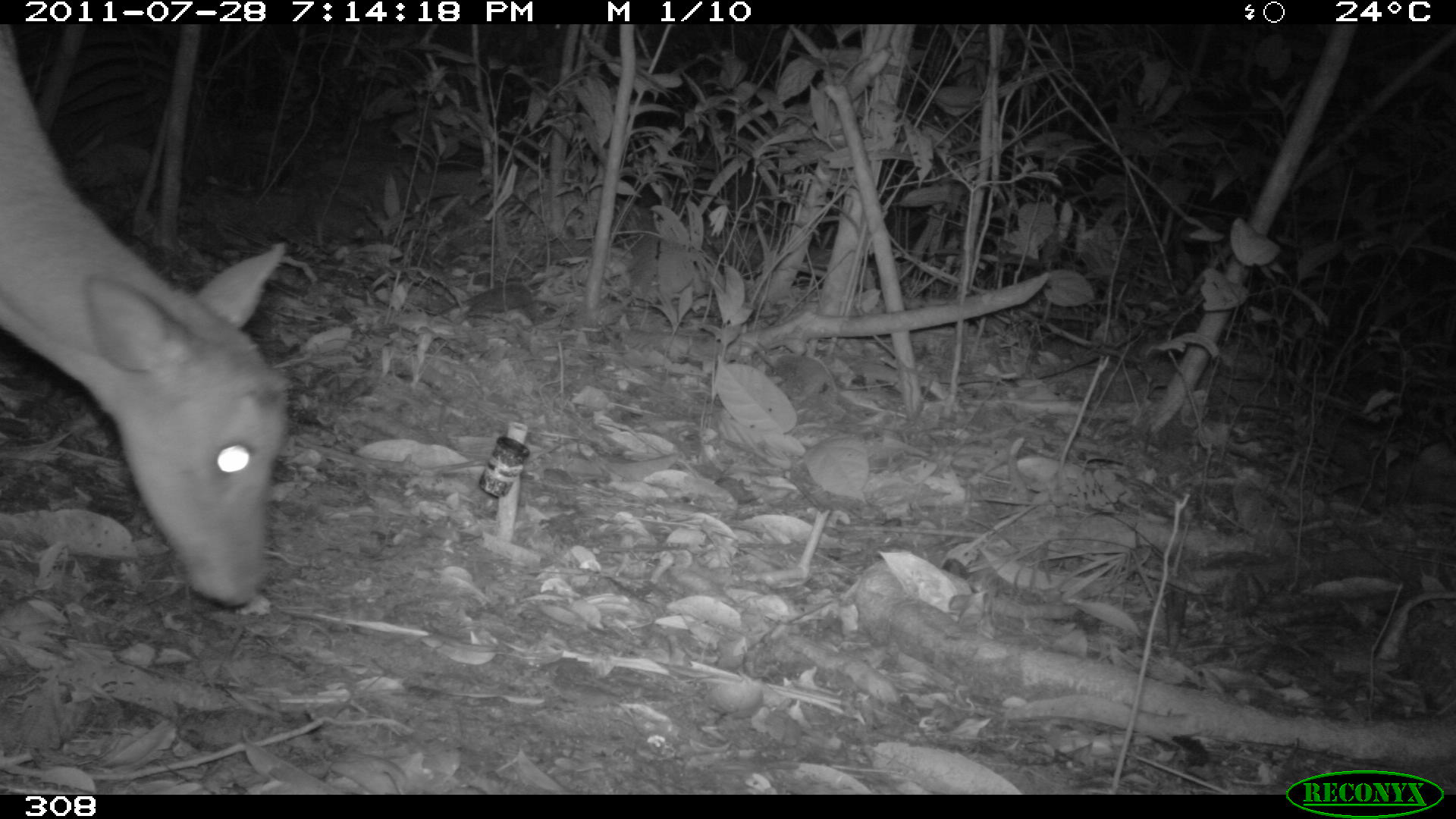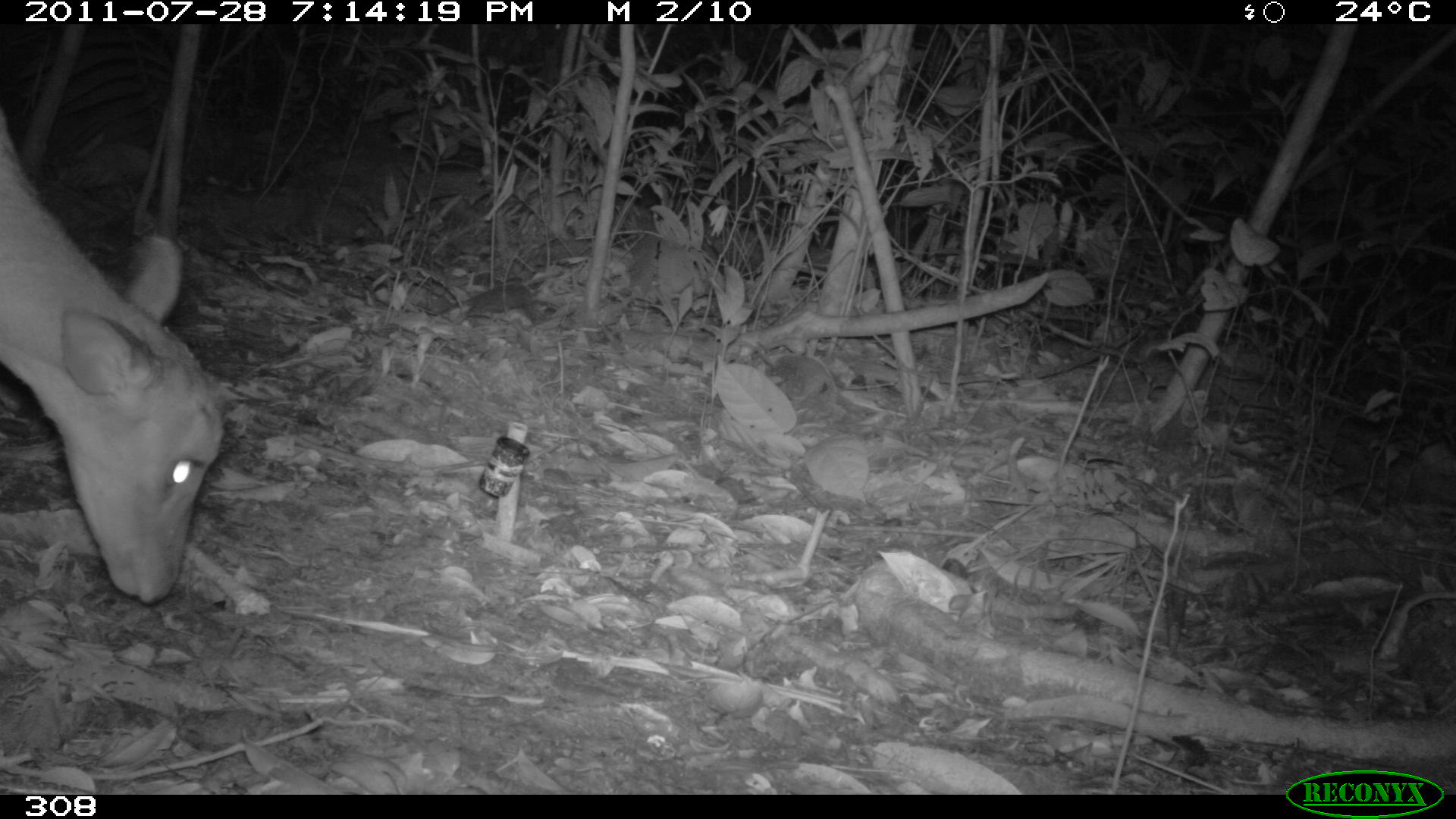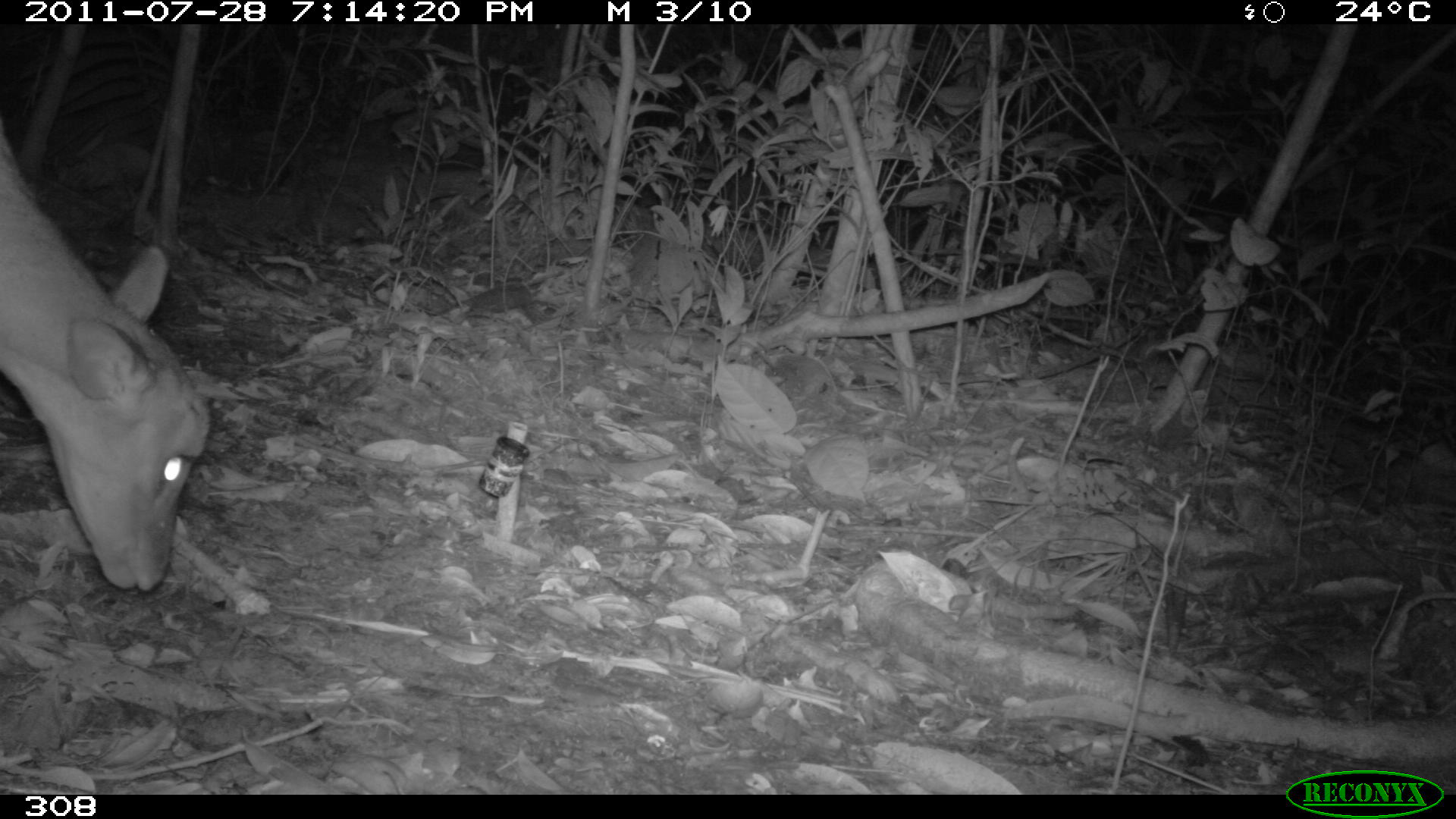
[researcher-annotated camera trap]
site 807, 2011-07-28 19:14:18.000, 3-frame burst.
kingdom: Animalia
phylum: Chordata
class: Mammalia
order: Artiodactyla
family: Cervidae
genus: Mazama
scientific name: Mazama americana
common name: red brocket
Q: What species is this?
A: Mazama americana (red brocket).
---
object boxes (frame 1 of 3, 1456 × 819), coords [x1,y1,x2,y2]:
mazama americana: [0,24,286,605]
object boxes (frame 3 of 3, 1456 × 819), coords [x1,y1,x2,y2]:
mazama americana: [0,122,210,591]